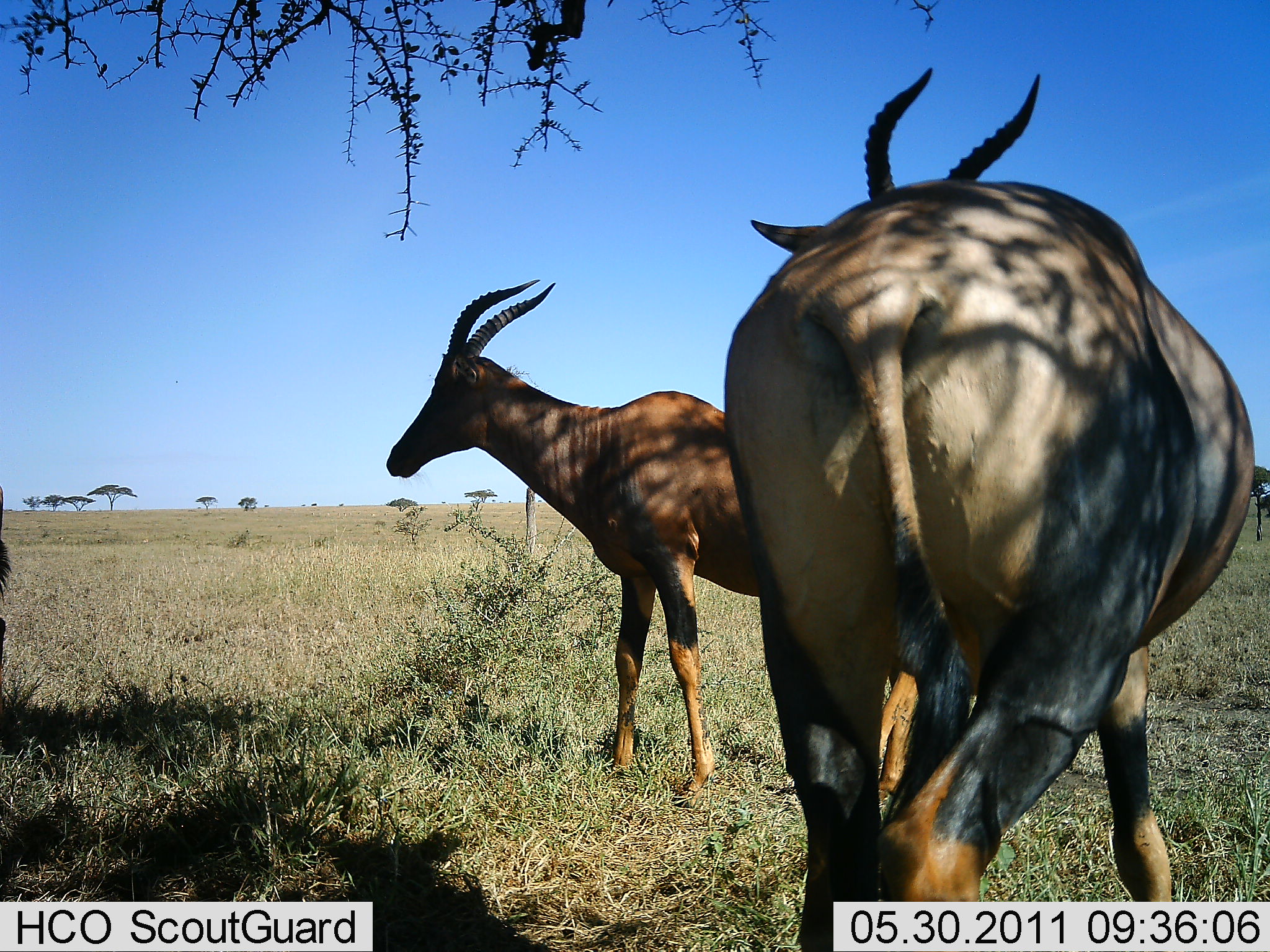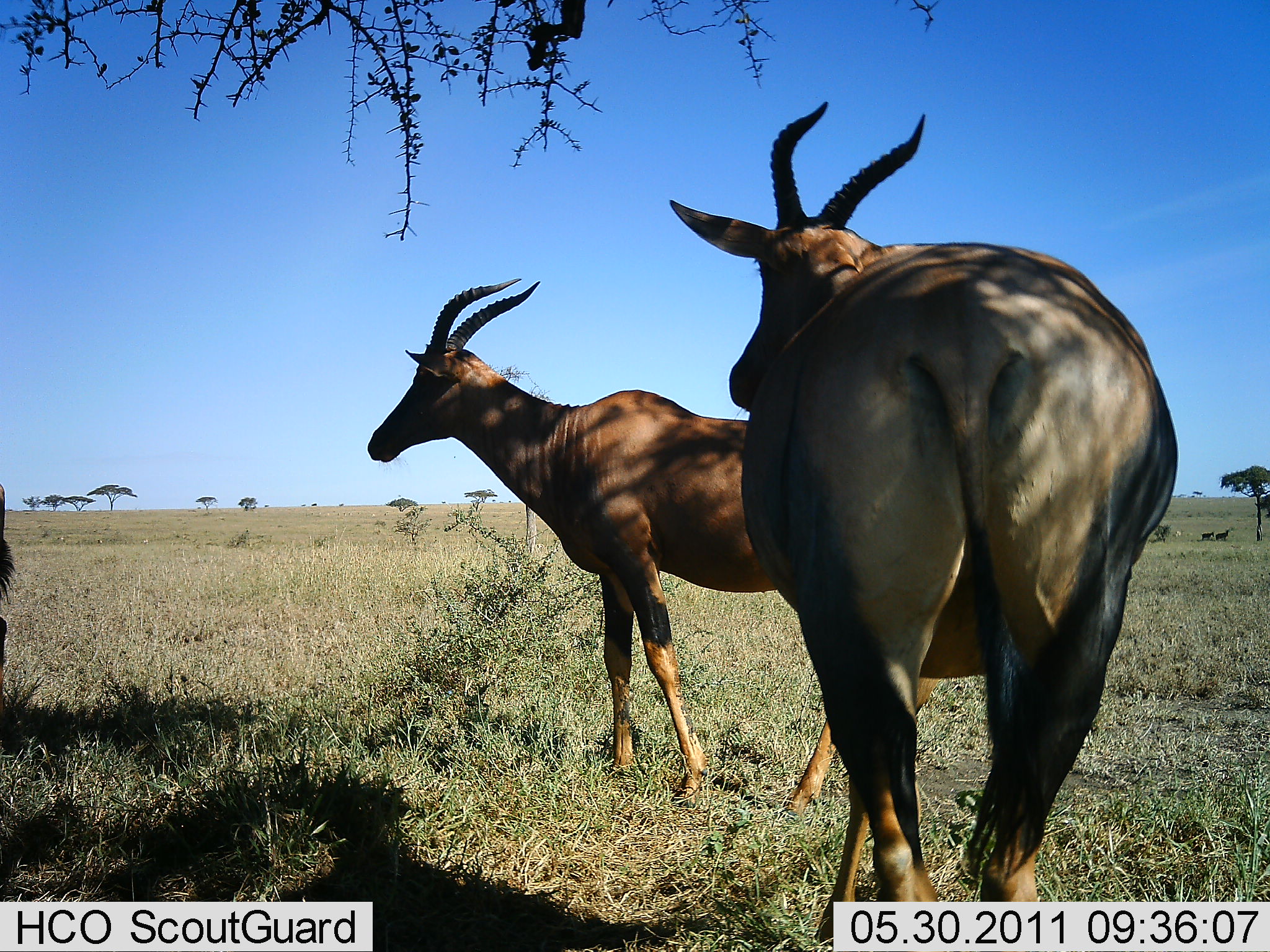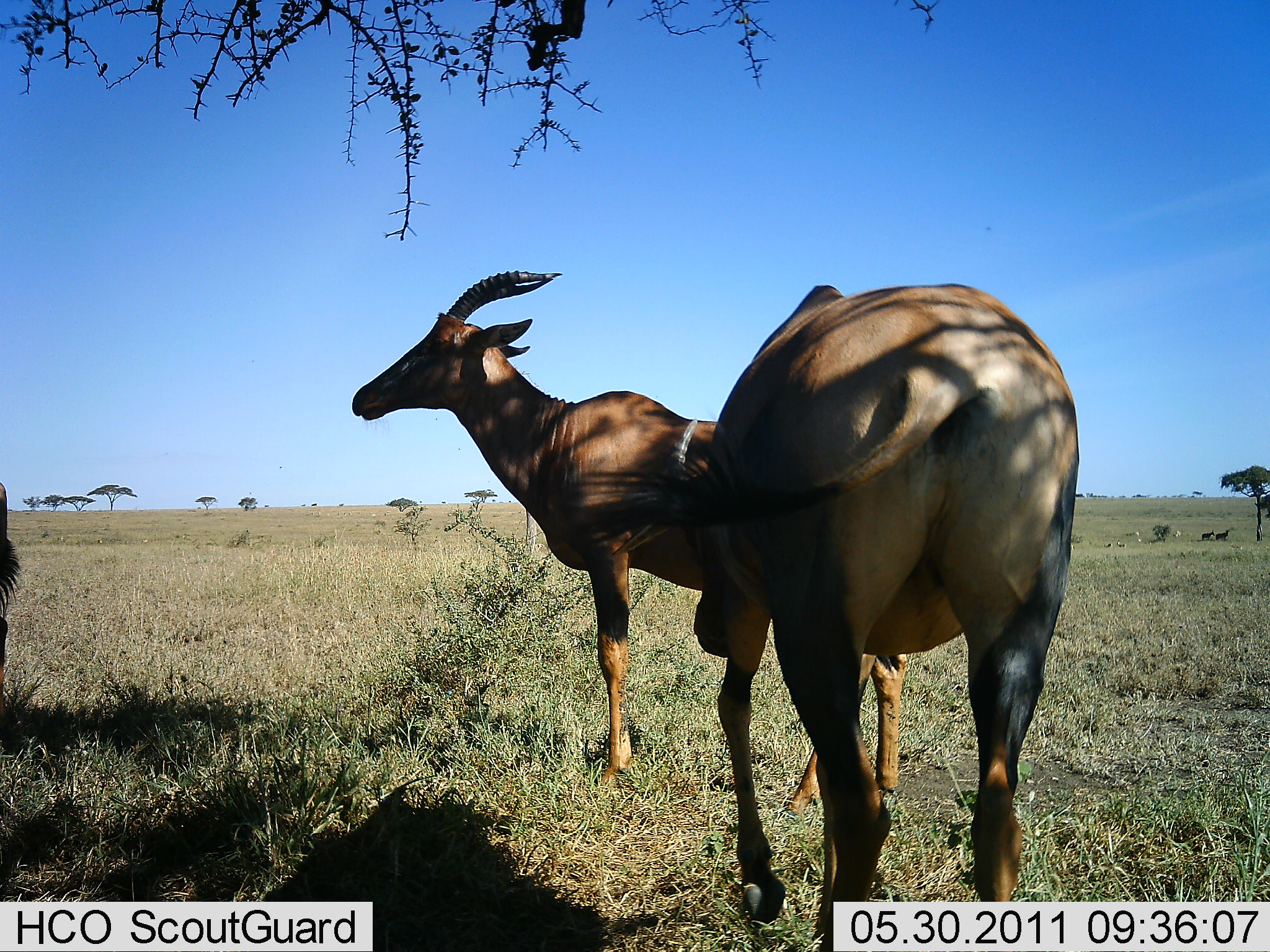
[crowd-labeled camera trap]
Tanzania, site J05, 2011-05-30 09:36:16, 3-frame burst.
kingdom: Animalia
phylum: Chordata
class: Mammalia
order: Artiodactyla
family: Bovidae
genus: Damaliscus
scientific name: Damaliscus lunatus jimela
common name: topi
Topi (Damaliscus lunatus jimela), count 3. Behavior (volunteer vote fractions): standing 55%, resting 0%, moving 64%, interacting 27%. Young present (vote fraction): 0%. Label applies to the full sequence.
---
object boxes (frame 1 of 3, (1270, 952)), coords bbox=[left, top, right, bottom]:
animal: bbox=[724, 65, 1256, 720]; bbox=[385, 277, 764, 718]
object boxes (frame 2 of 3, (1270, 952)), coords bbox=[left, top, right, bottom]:
animal: bbox=[667, 102, 1181, 751]; bbox=[370, 276, 941, 749]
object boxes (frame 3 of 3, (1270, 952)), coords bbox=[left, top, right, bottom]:
animal: bbox=[350, 267, 907, 818]; bbox=[602, 281, 1081, 895]